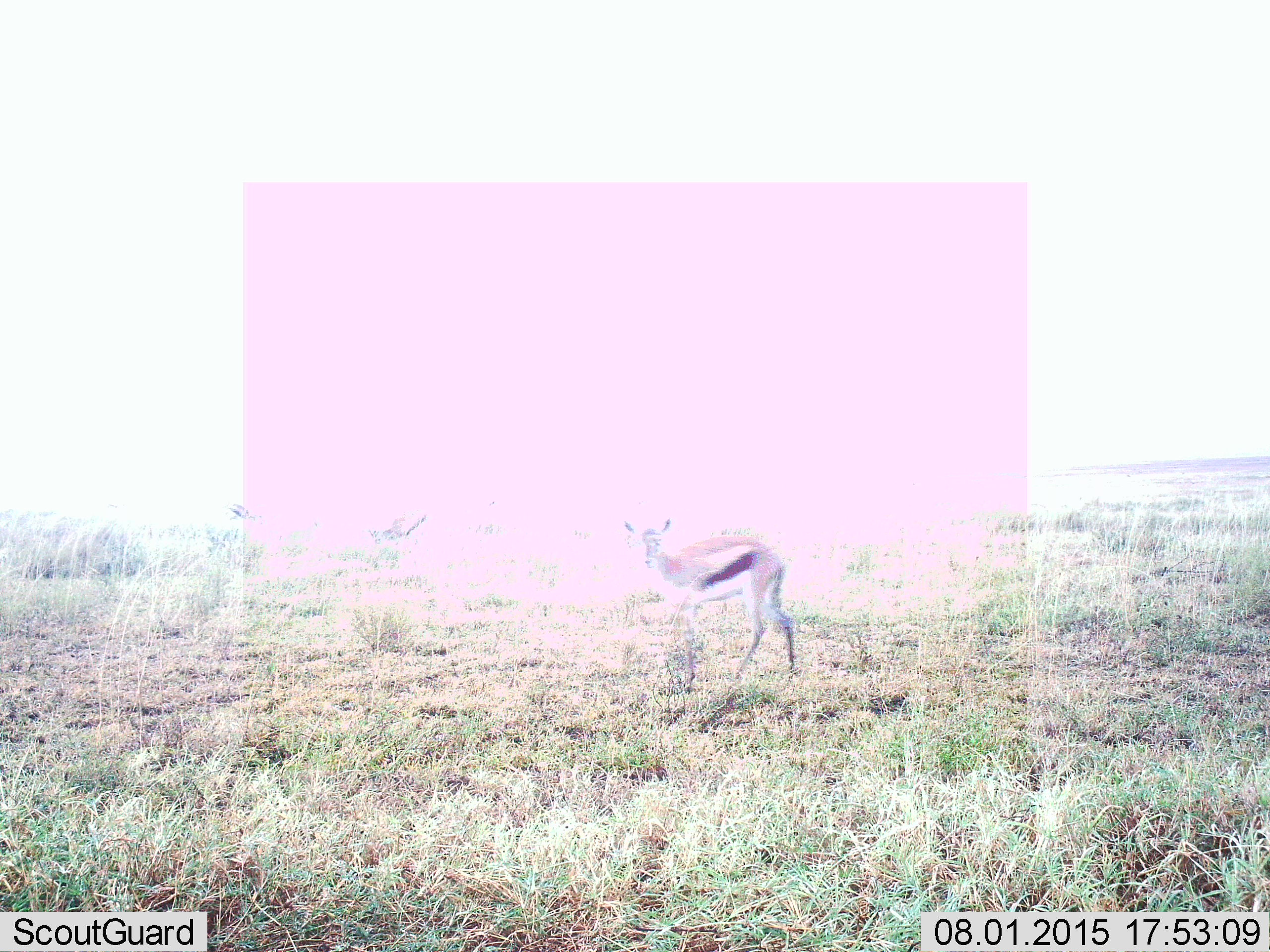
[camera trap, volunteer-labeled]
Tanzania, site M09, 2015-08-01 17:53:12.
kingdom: Animalia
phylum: Chordata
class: Mammalia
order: Artiodactyla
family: Bovidae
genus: Eudorcas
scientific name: Eudorcas thomsonii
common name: thomson's gazelle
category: gazellethomsons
Gazellethomsons (thomson's gazelle) (Eudorcas thomsonii), count 1. Behavior (volunteer vote fractions): standing 100%, resting 0%, moving 11%, interacting 0%. Young present (vote fraction): 11%. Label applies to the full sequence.